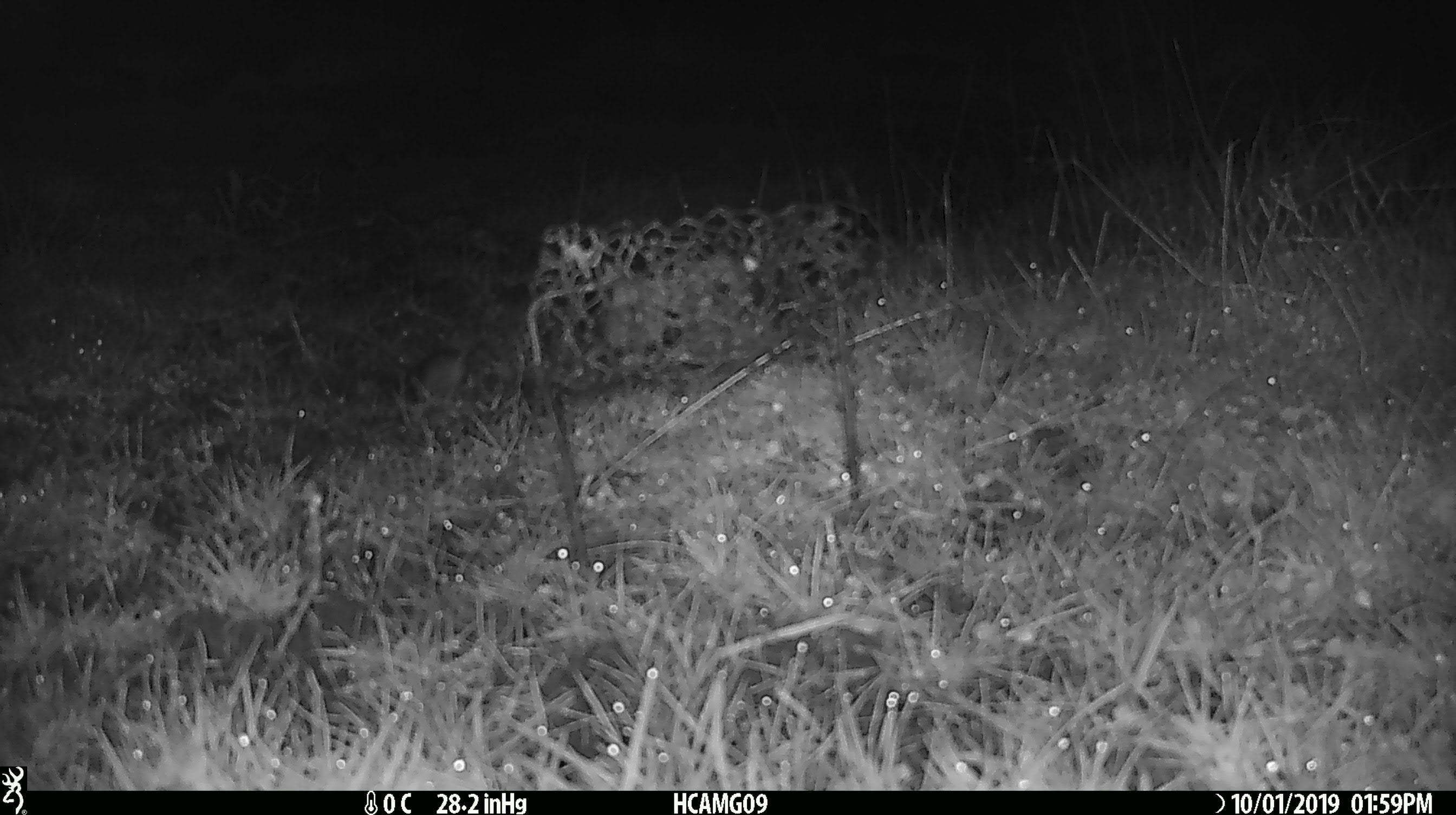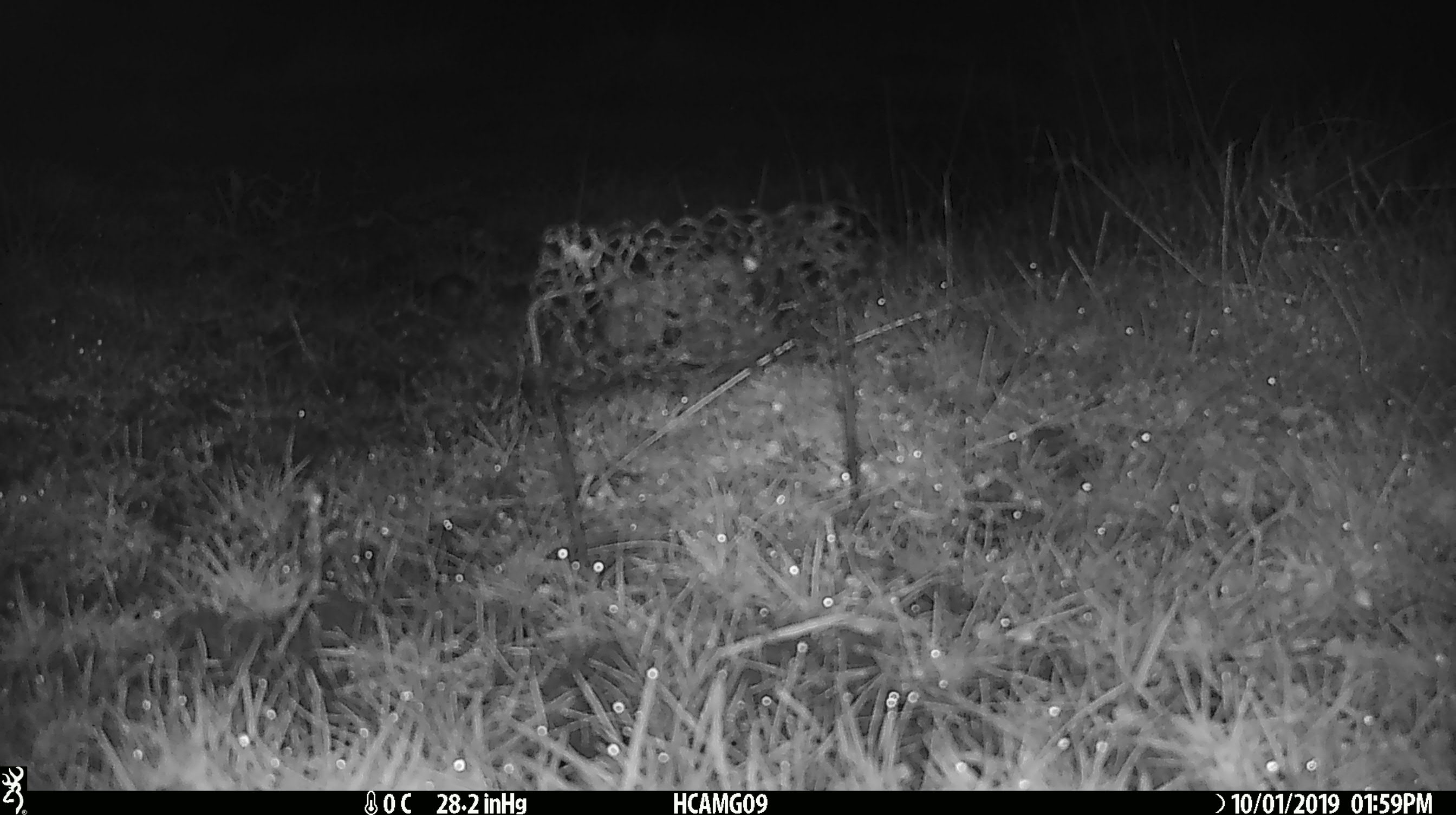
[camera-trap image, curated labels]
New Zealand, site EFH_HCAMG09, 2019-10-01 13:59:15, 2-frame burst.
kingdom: Animalia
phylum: Chordata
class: Mammalia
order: Rodentia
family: Muridae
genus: Mus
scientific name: Mus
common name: mouse